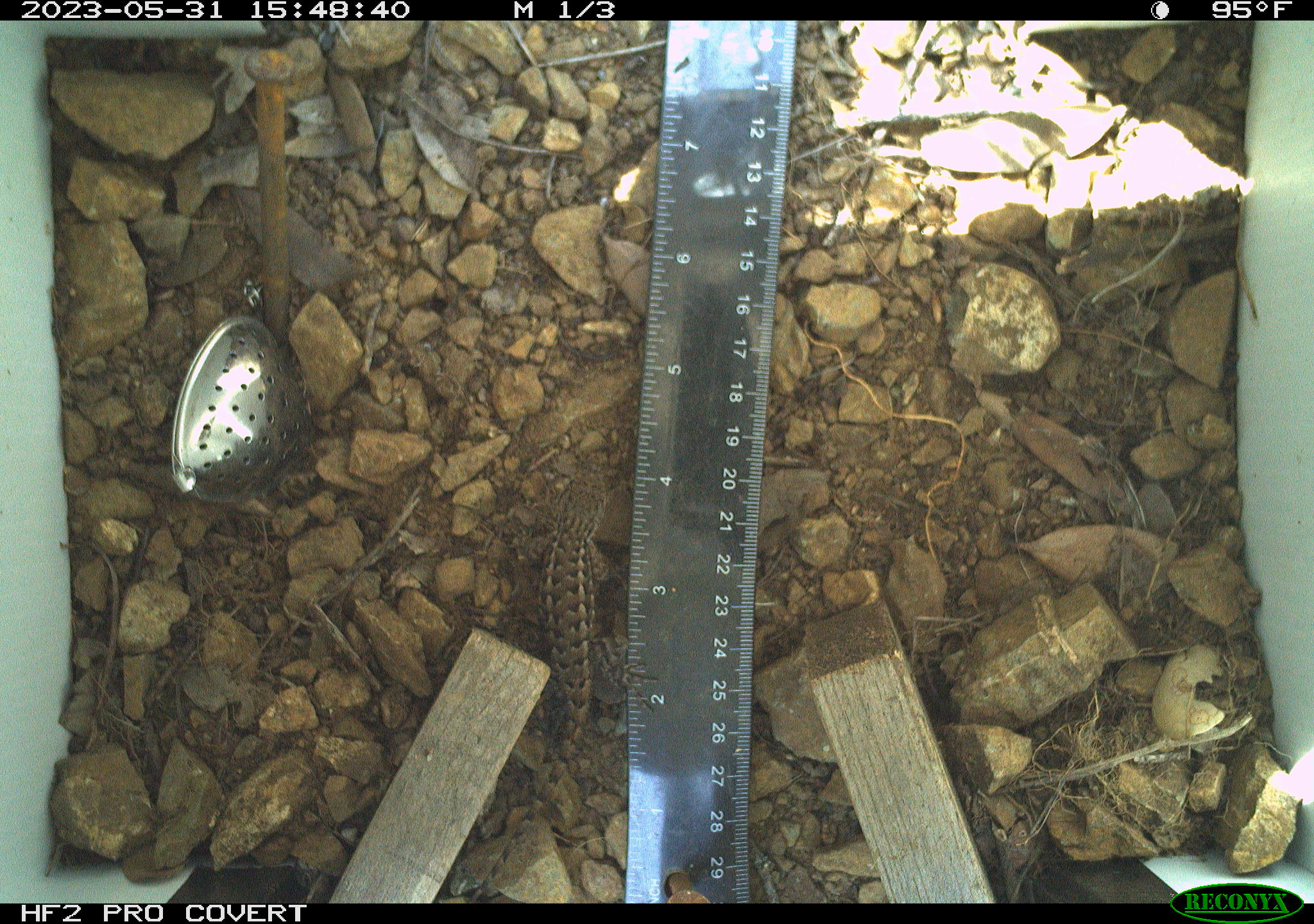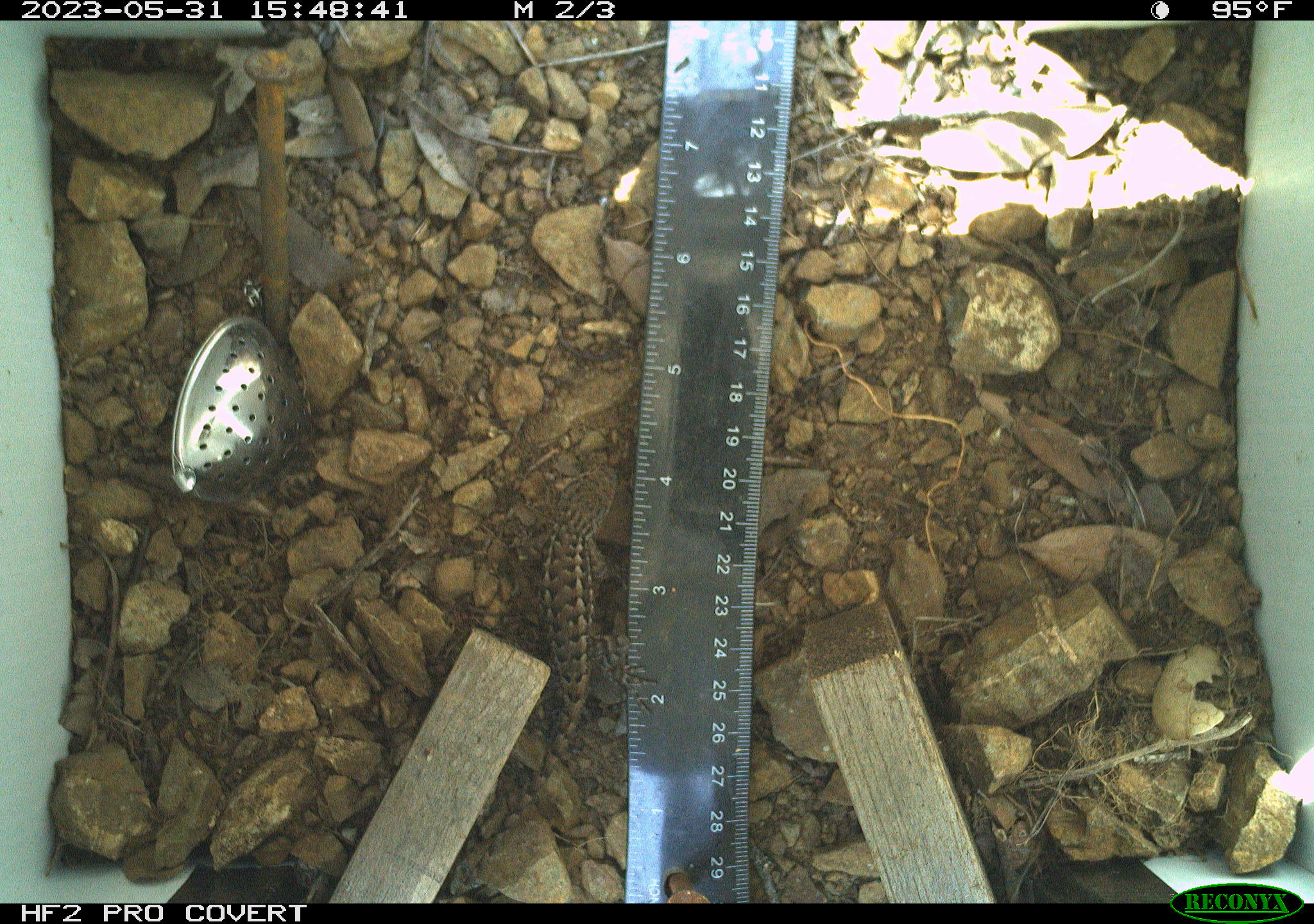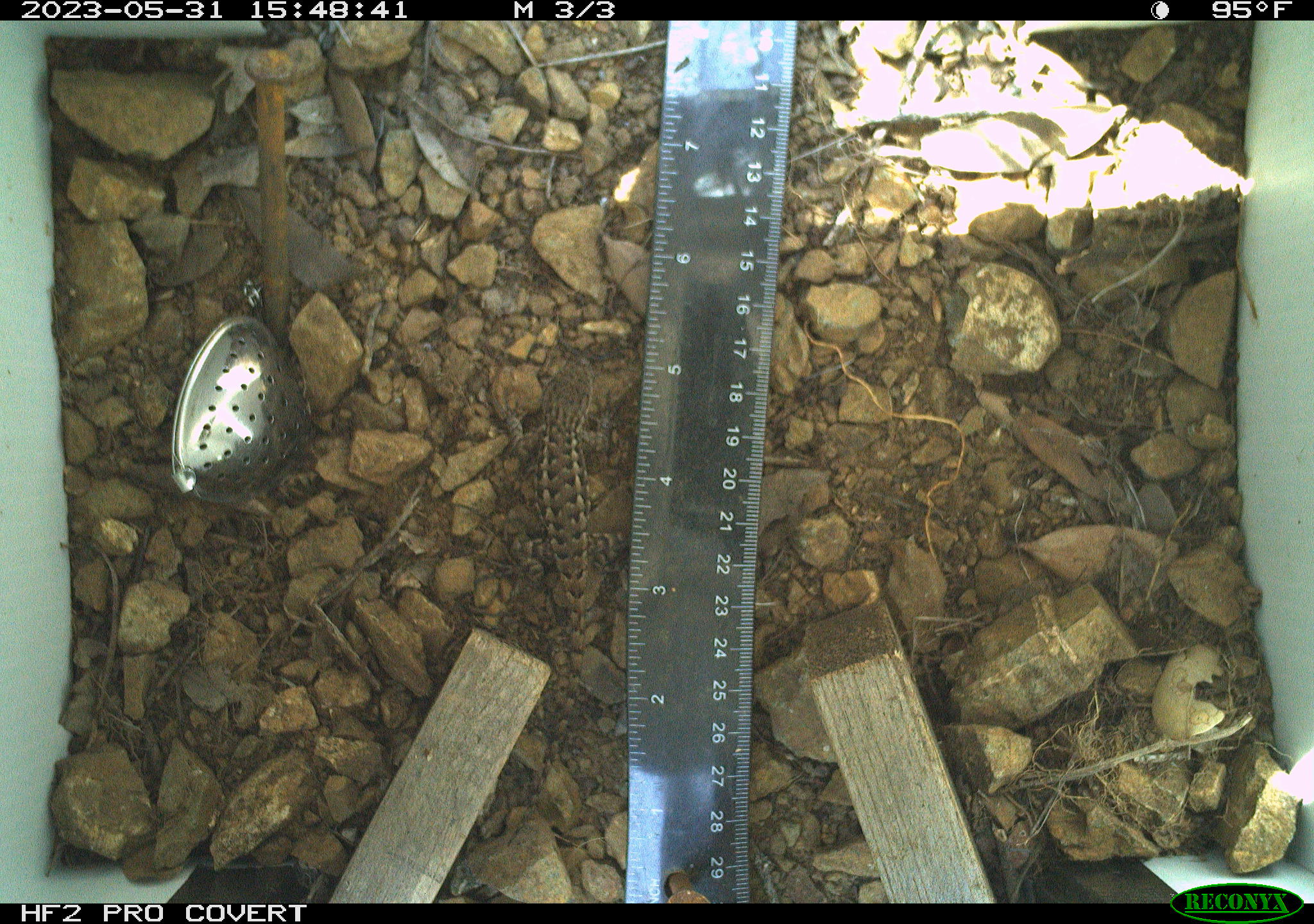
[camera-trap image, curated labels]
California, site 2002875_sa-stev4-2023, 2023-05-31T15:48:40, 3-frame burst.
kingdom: Animalia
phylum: Chordata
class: Reptilia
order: Squamata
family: Phrynosomatidae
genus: Sceloporus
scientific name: Sceloporus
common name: spiny lizards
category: sceloporus species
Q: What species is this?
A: Sceloporus species (spiny lizards) (Sceloporus).